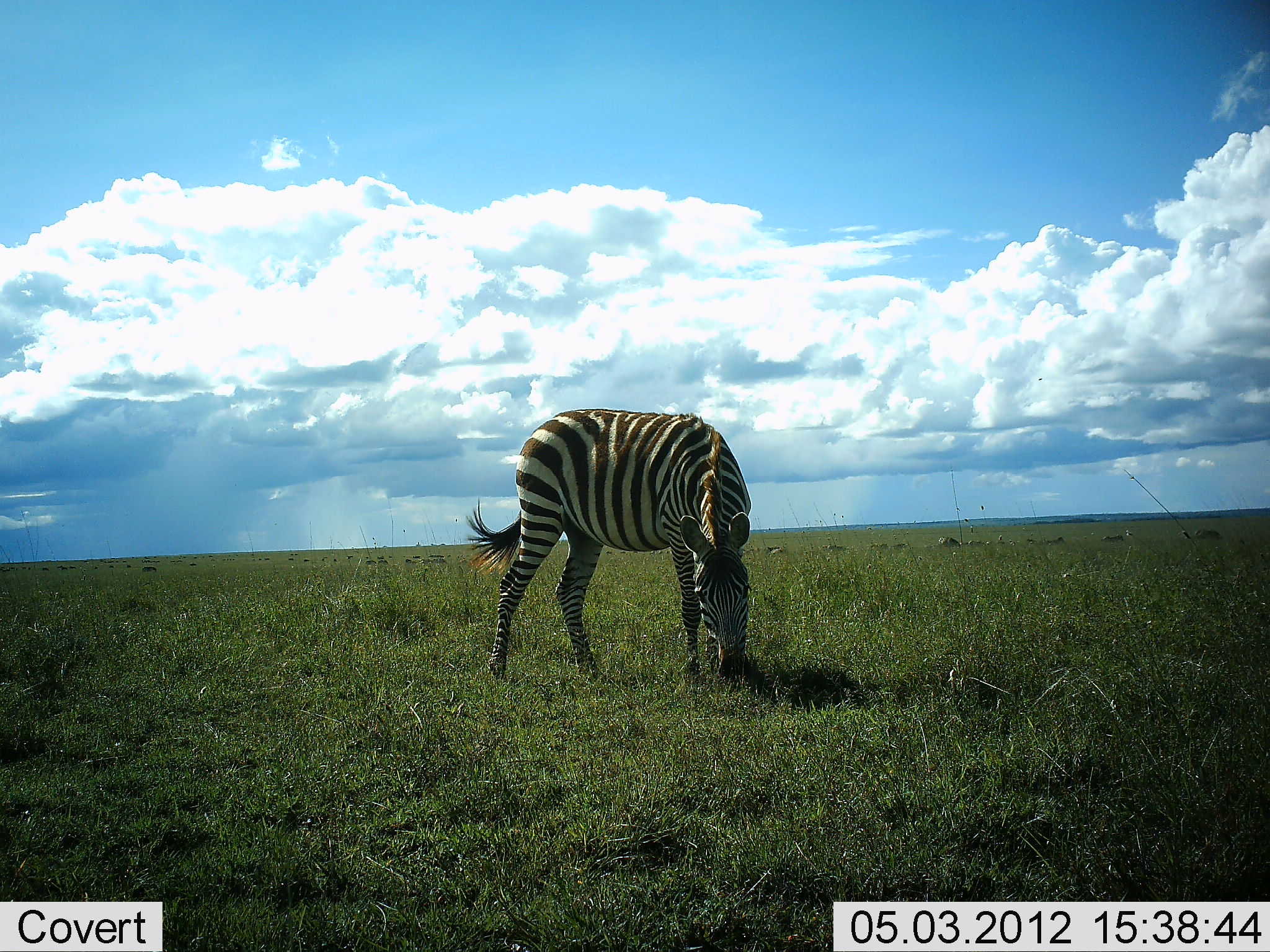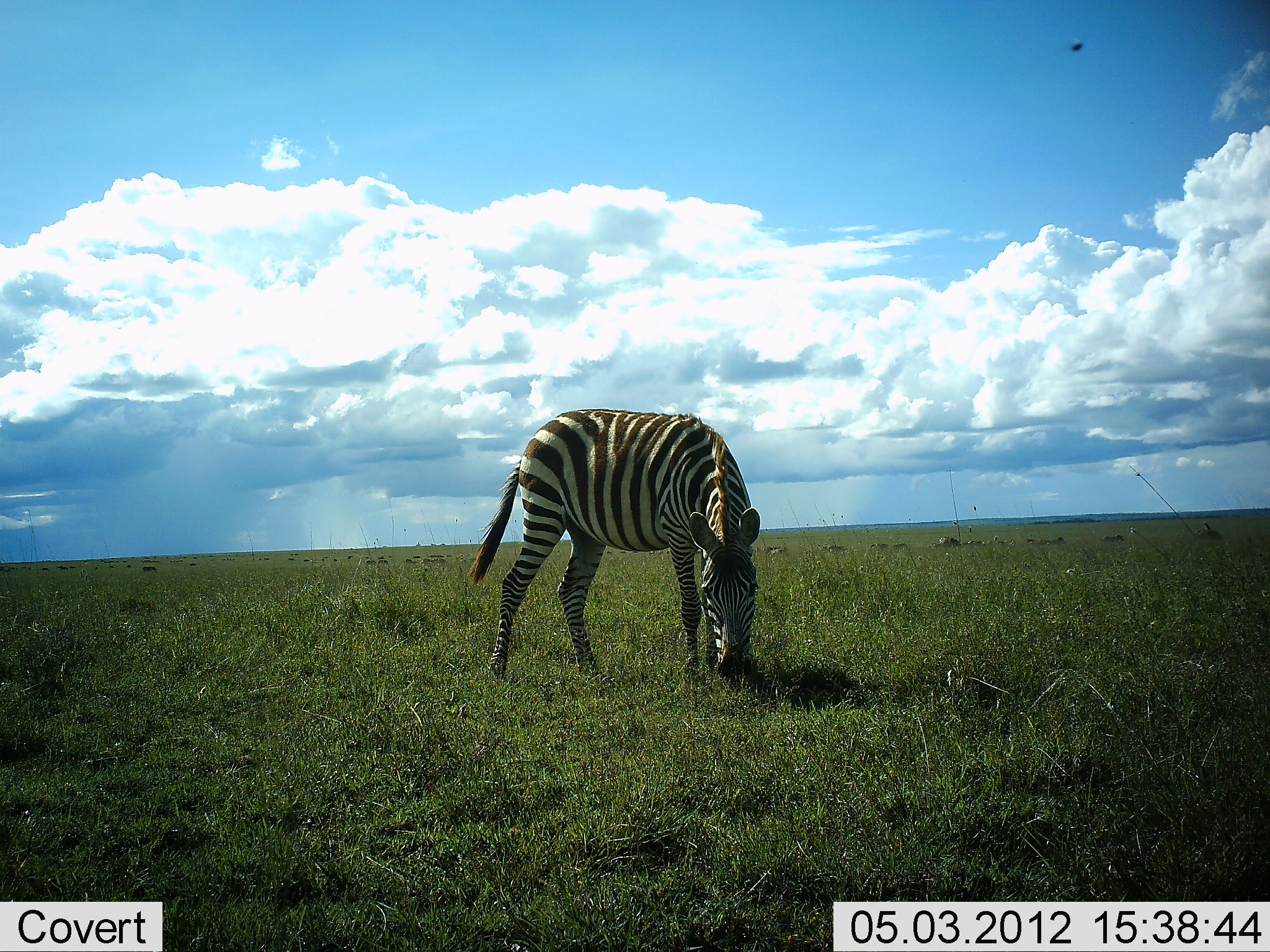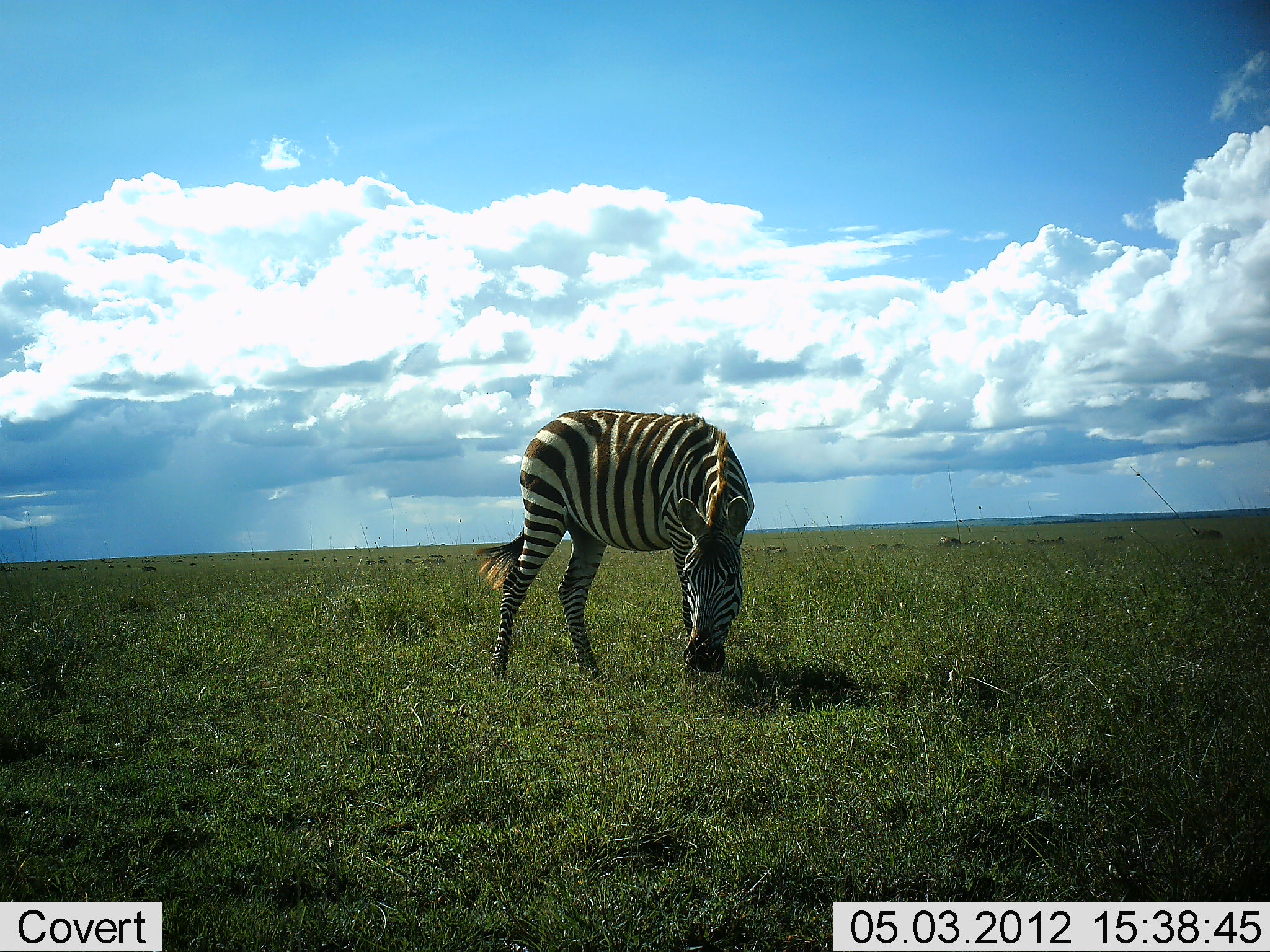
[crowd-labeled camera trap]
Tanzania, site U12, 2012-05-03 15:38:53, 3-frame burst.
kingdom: Animalia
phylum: Chordata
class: Mammalia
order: Perissodactyla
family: Equidae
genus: Equus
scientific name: Equus quagga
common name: plains zebra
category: zebra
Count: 1.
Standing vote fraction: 30%.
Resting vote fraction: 0%.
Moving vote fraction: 0%.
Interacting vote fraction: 0%.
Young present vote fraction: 0%.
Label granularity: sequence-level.